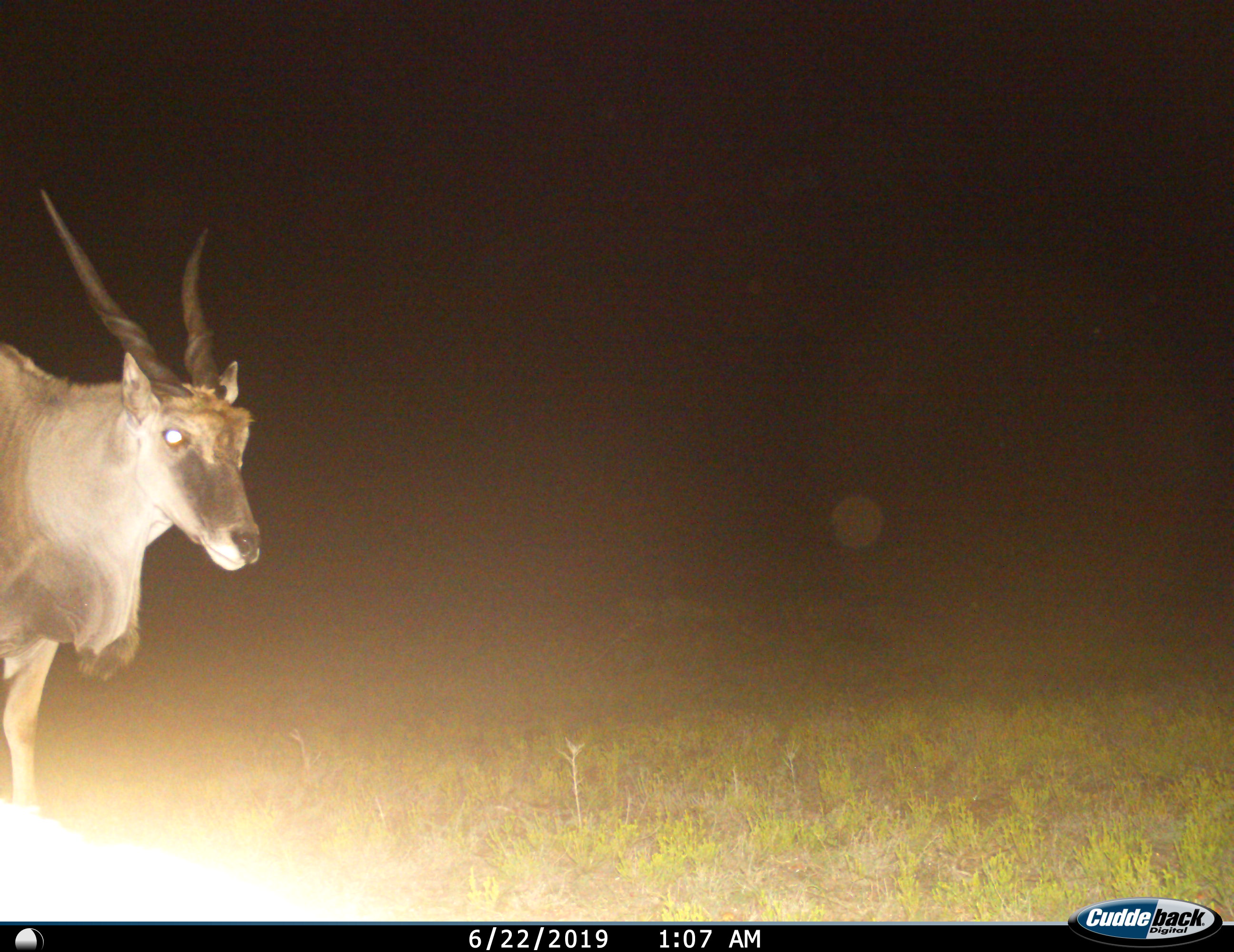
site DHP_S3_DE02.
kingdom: Animalia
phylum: Chordata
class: Mammalia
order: Artiodactyla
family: Bovidae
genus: Tragelaphus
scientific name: Tragelaphus oryx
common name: eland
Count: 1.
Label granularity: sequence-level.